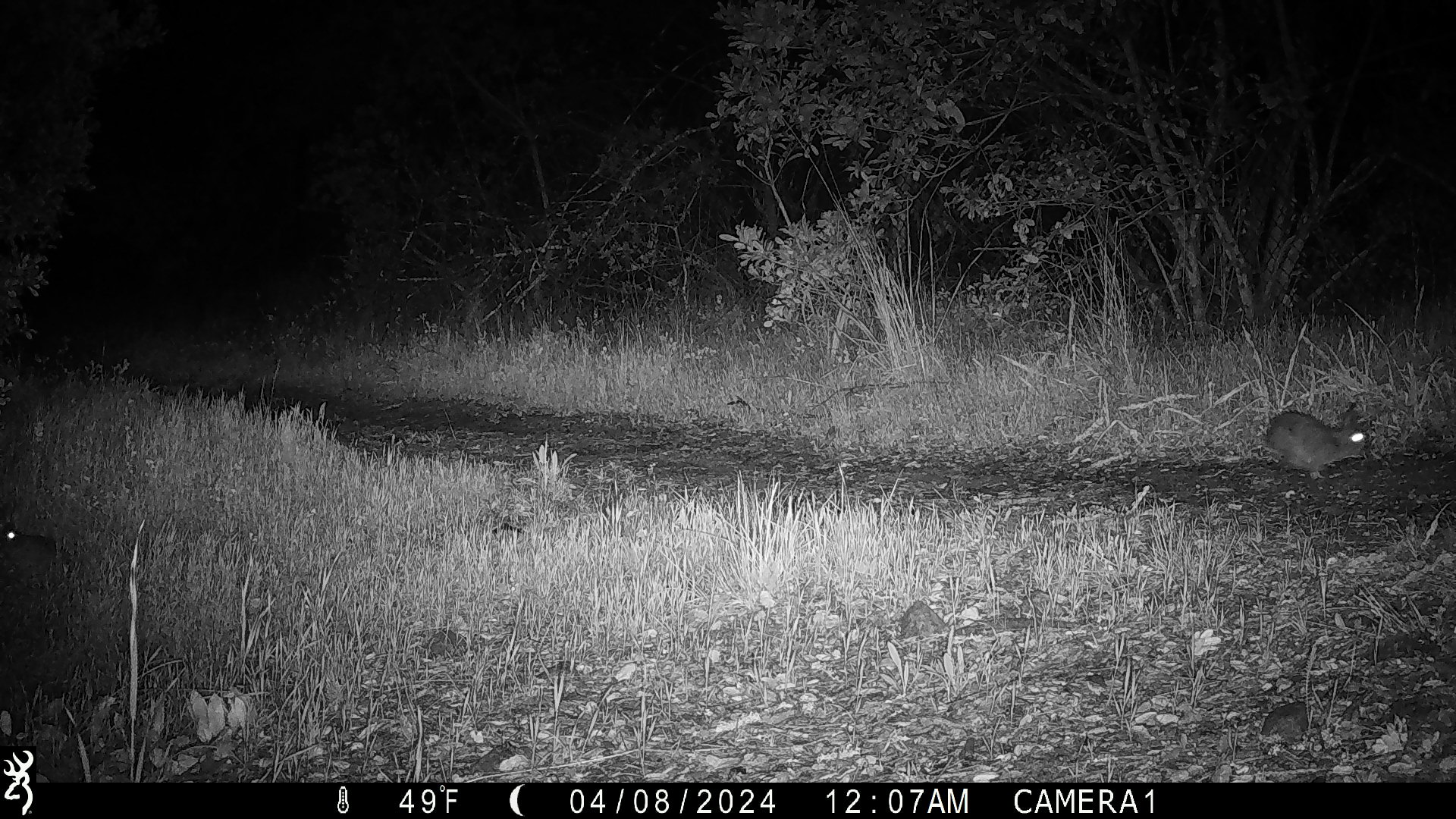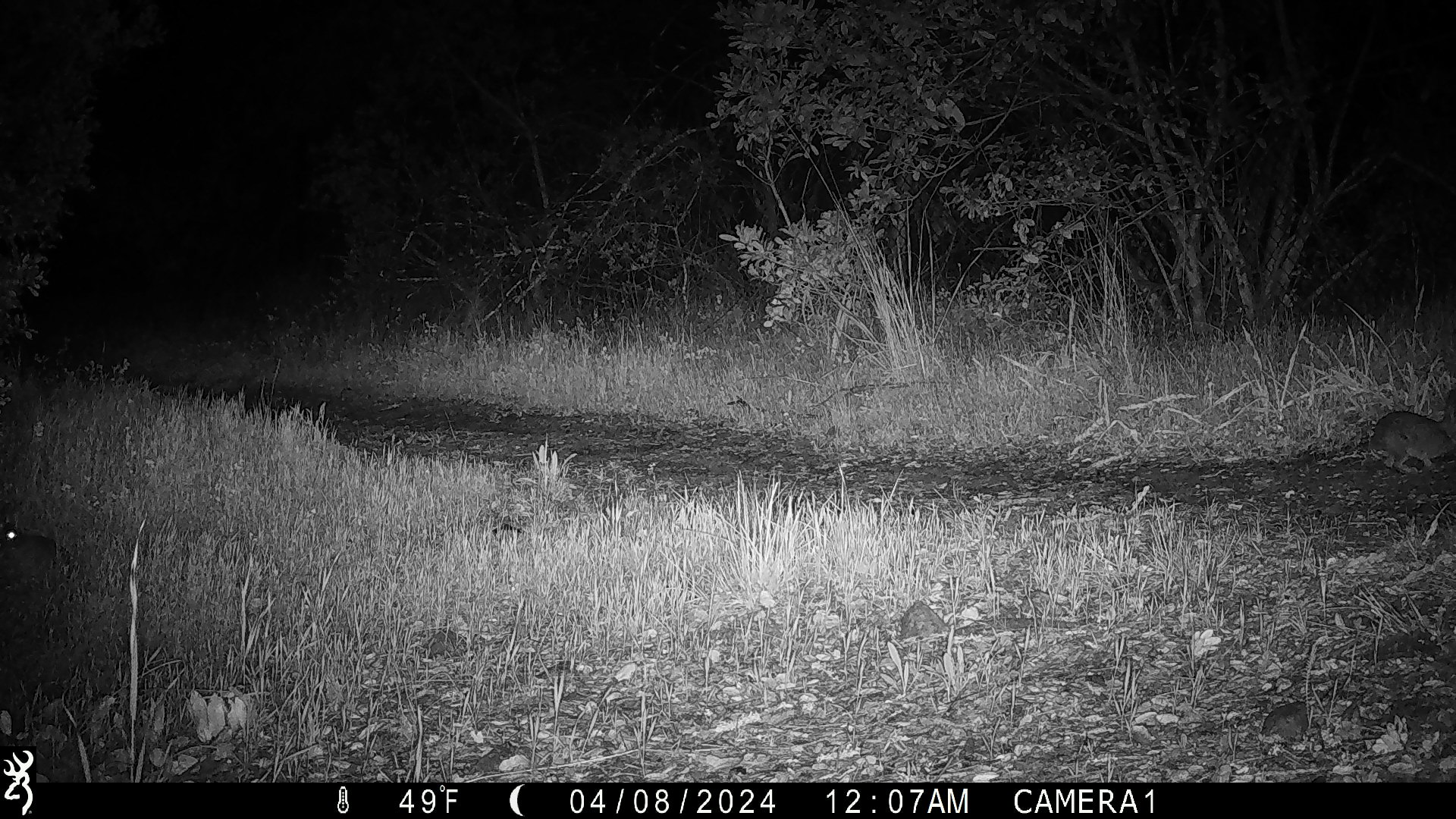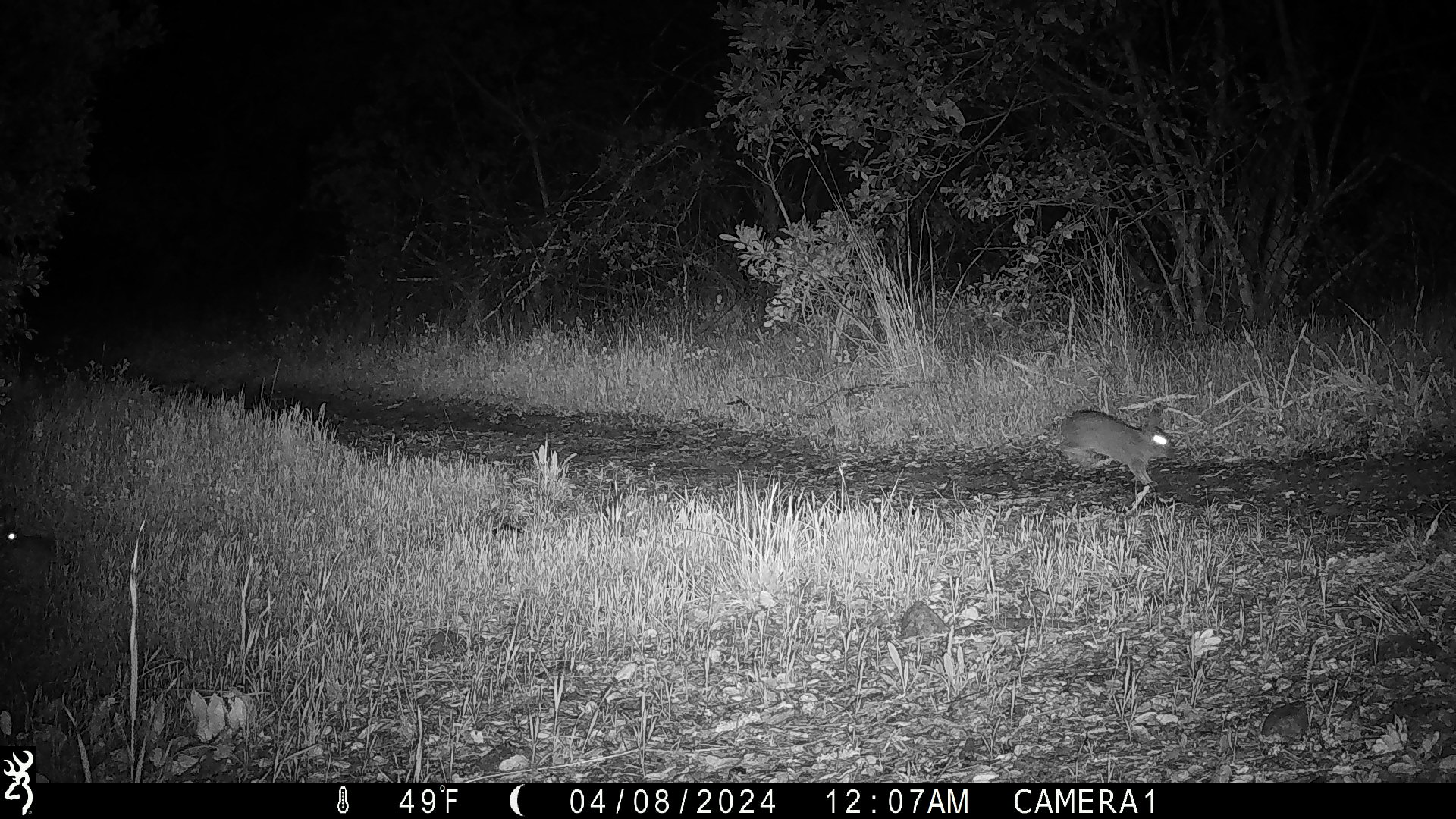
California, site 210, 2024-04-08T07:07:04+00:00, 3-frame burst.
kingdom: Animalia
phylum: Chordata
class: Mammalia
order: Lagomorpha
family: Leporidae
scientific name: Leporidae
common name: rabbit